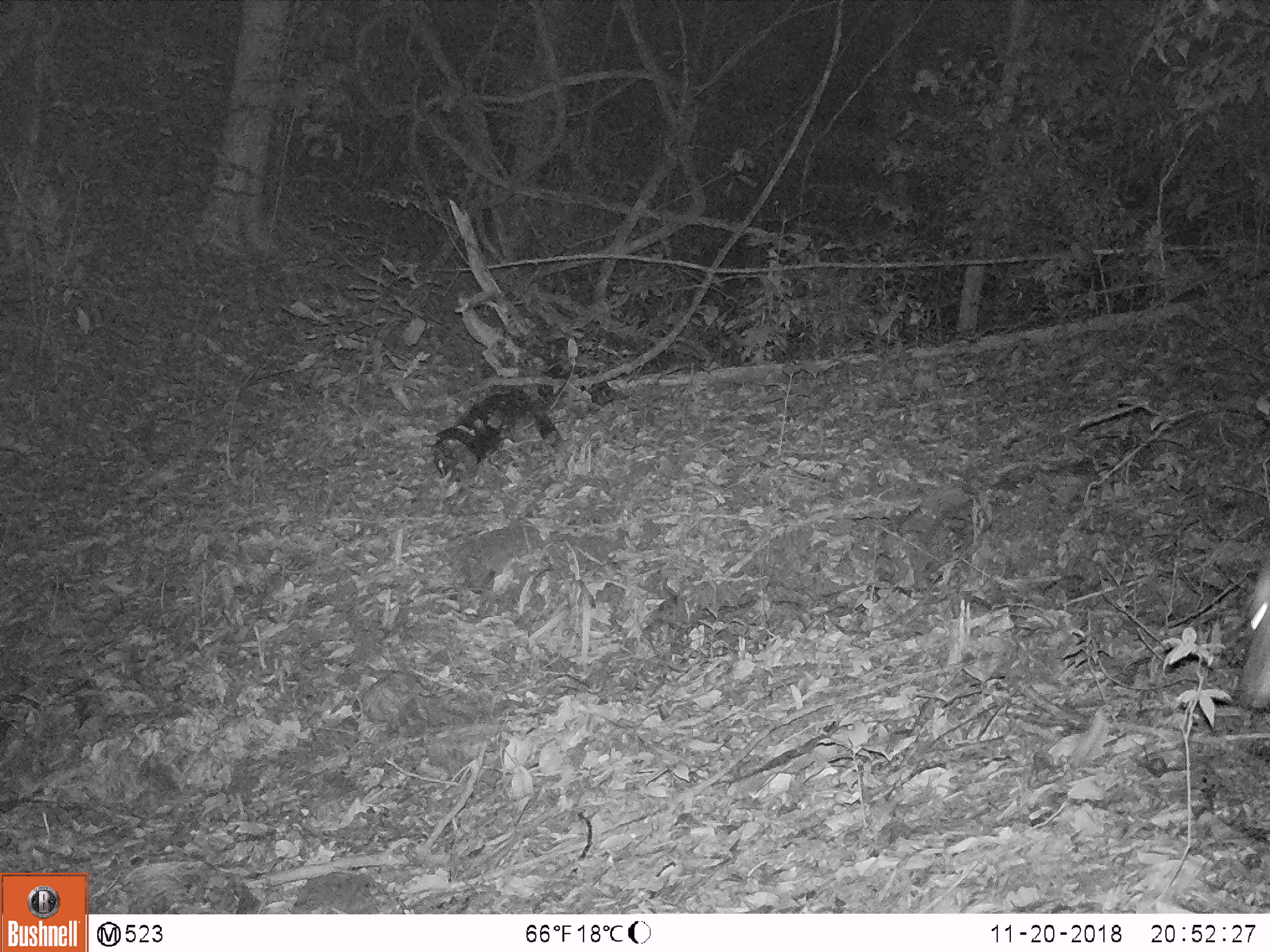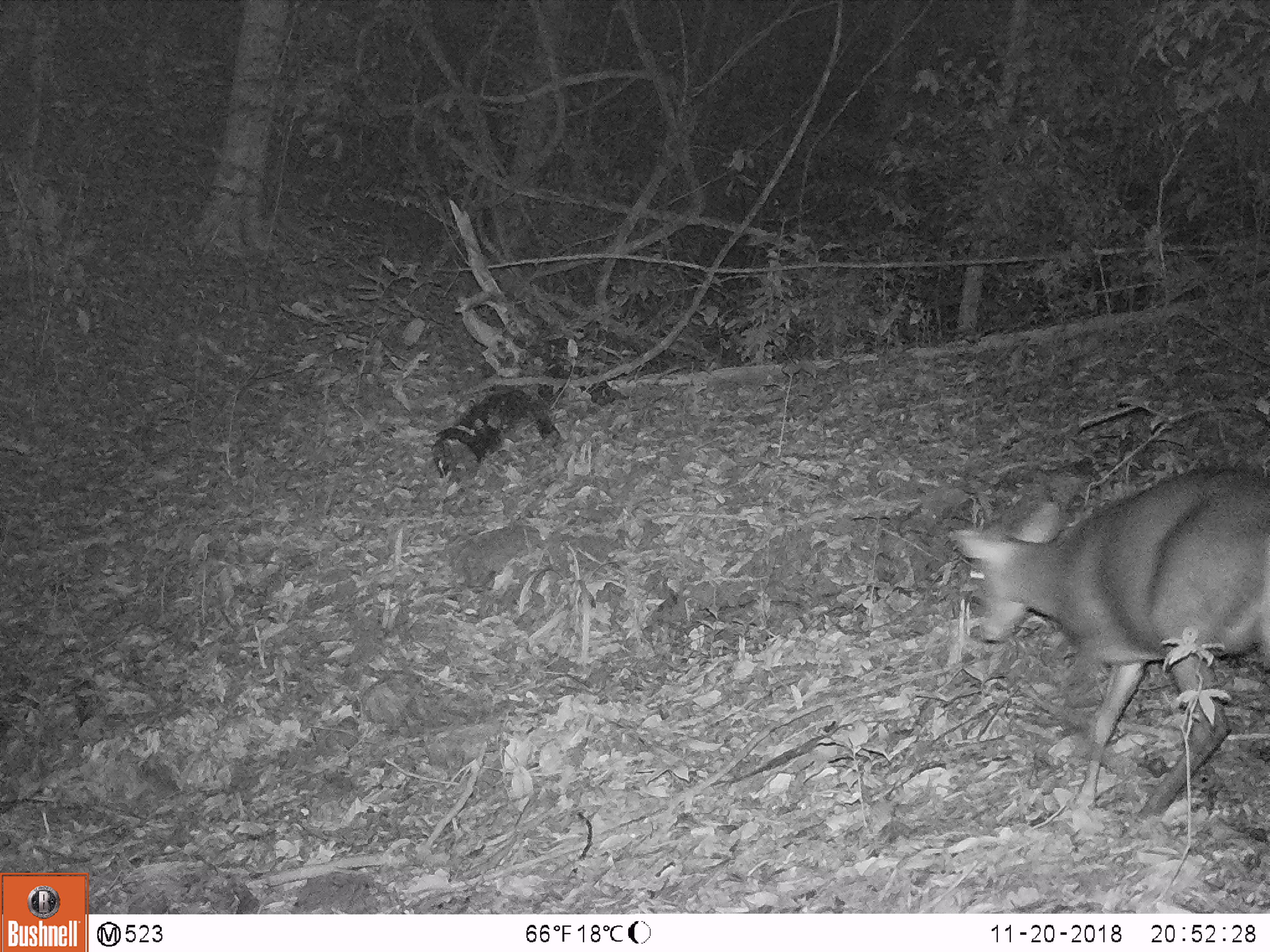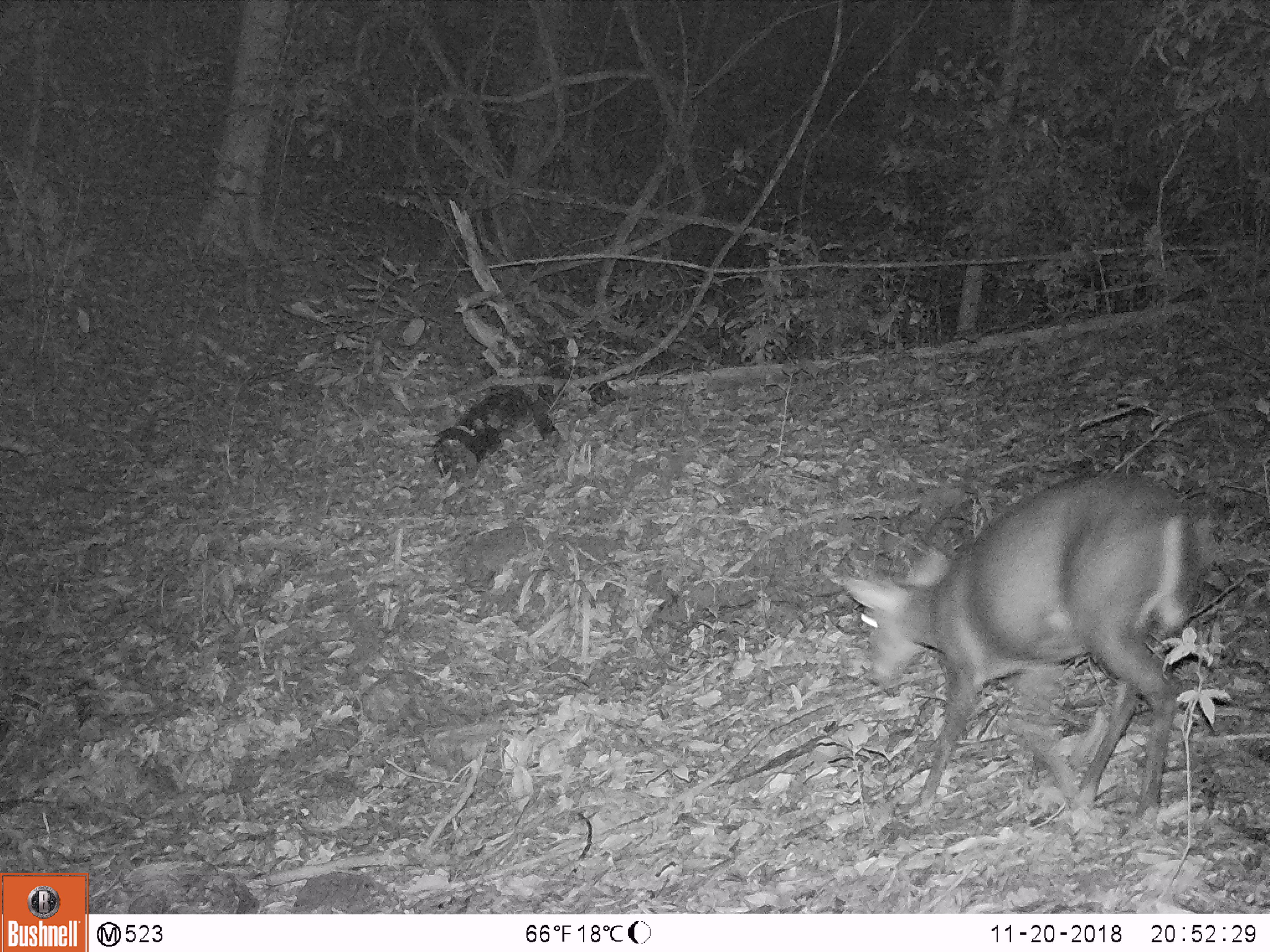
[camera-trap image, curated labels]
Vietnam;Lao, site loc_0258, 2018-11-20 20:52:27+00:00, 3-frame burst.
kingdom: Animalia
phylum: Chordata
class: Mammalia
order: Artiodactyla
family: Cervidae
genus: Muntiacus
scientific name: Muntiacus rooseveltorum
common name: roosevelt's muntjac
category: roosevelts muntjac group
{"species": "roosevelts muntjac group (roosevelt's muntjac) (Muntiacus rooseveltorum)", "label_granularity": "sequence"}